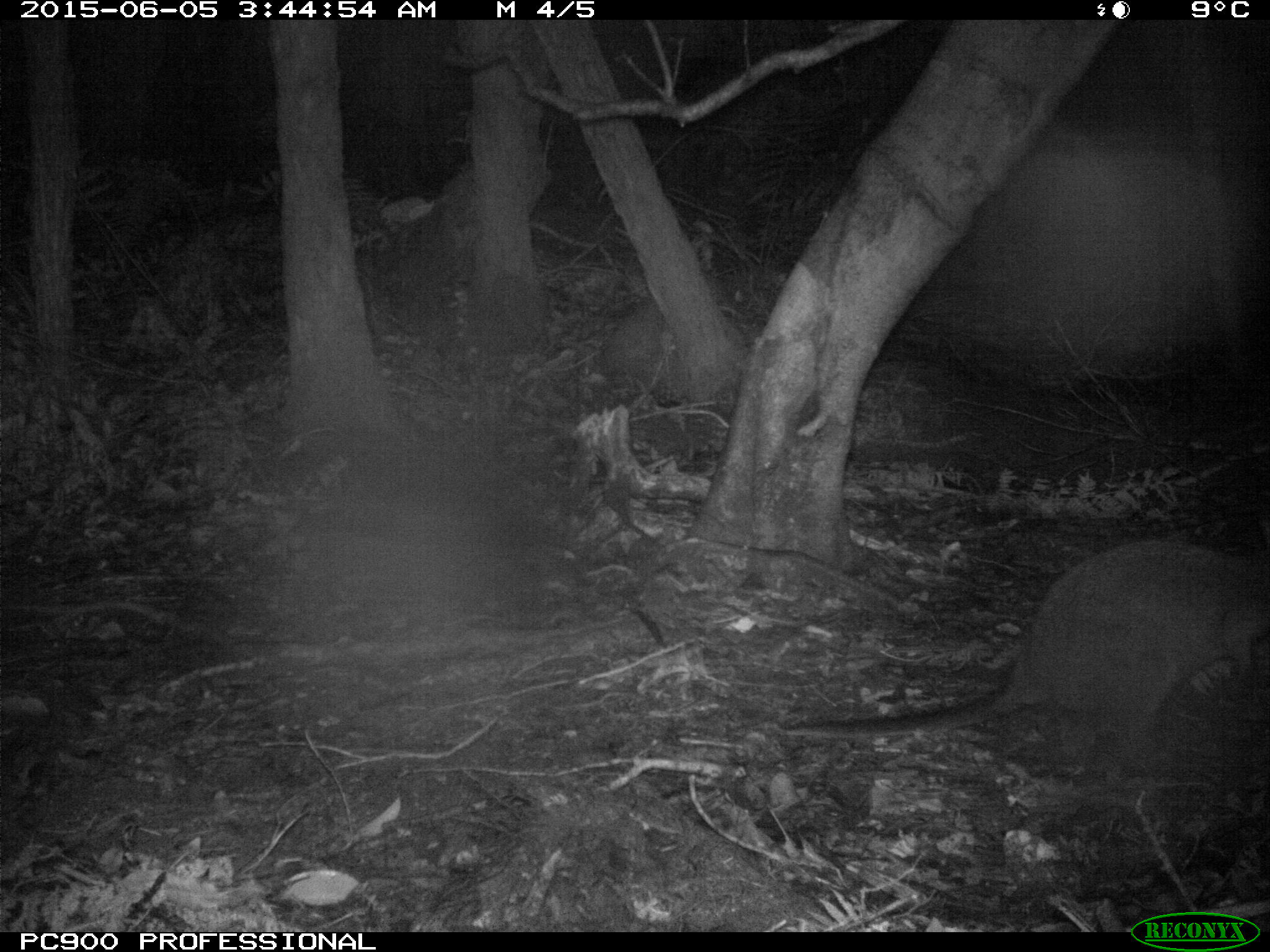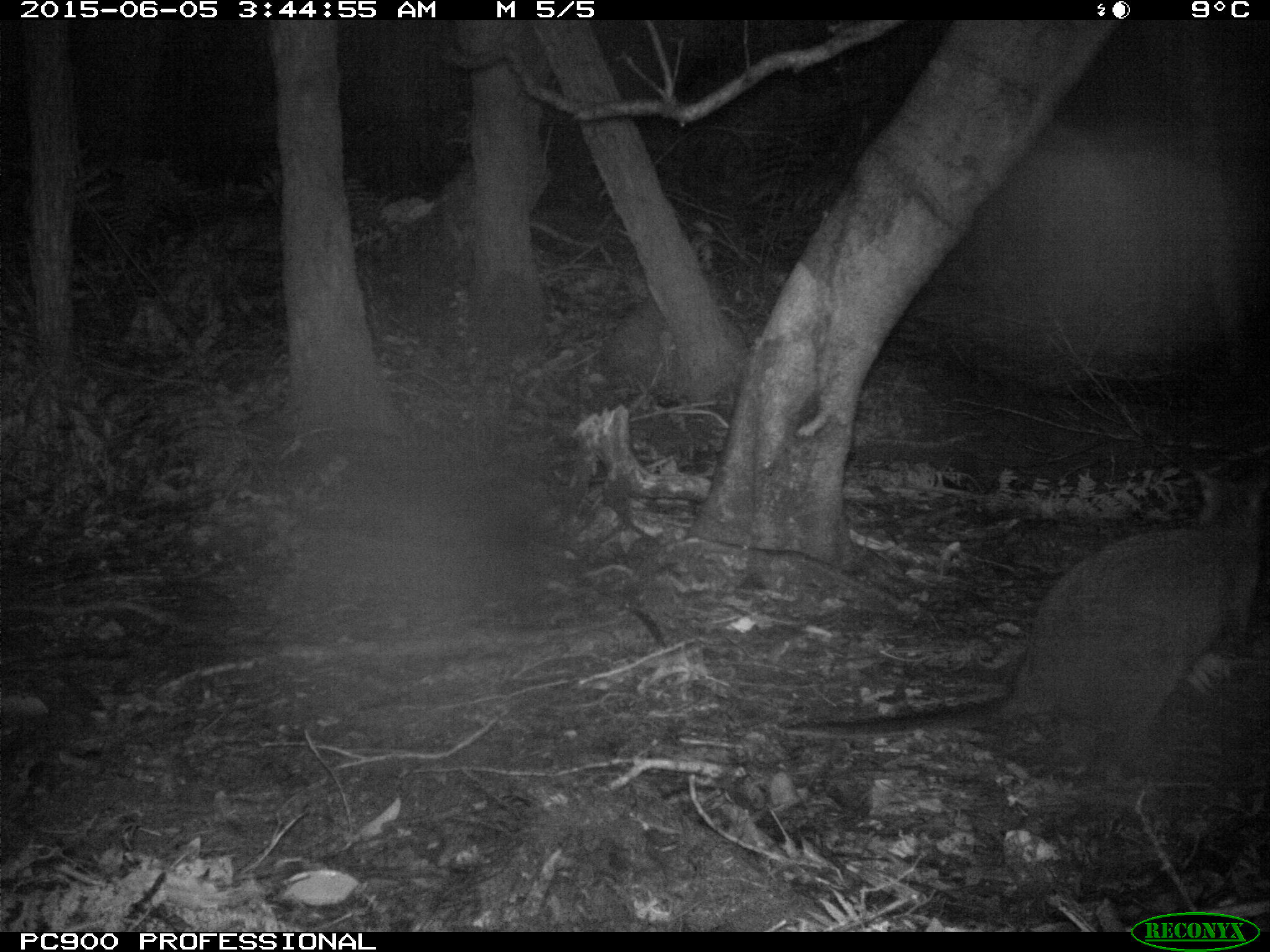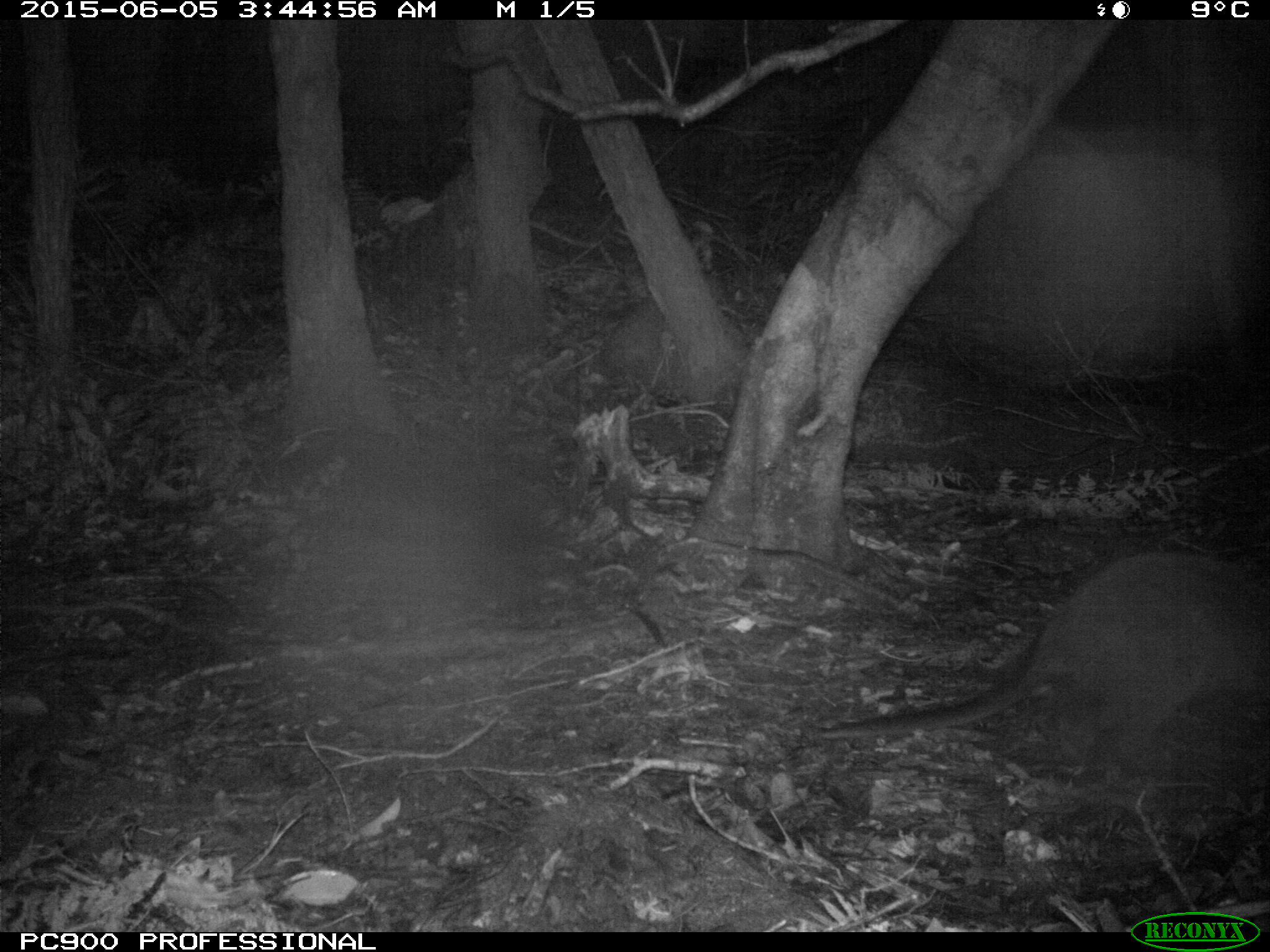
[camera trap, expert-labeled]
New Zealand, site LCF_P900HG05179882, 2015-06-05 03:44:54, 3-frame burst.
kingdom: Animalia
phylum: Chordata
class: Mammalia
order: Diprotodontia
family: Macropodidae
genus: Notamacropus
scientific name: Notamacropus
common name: wallaby